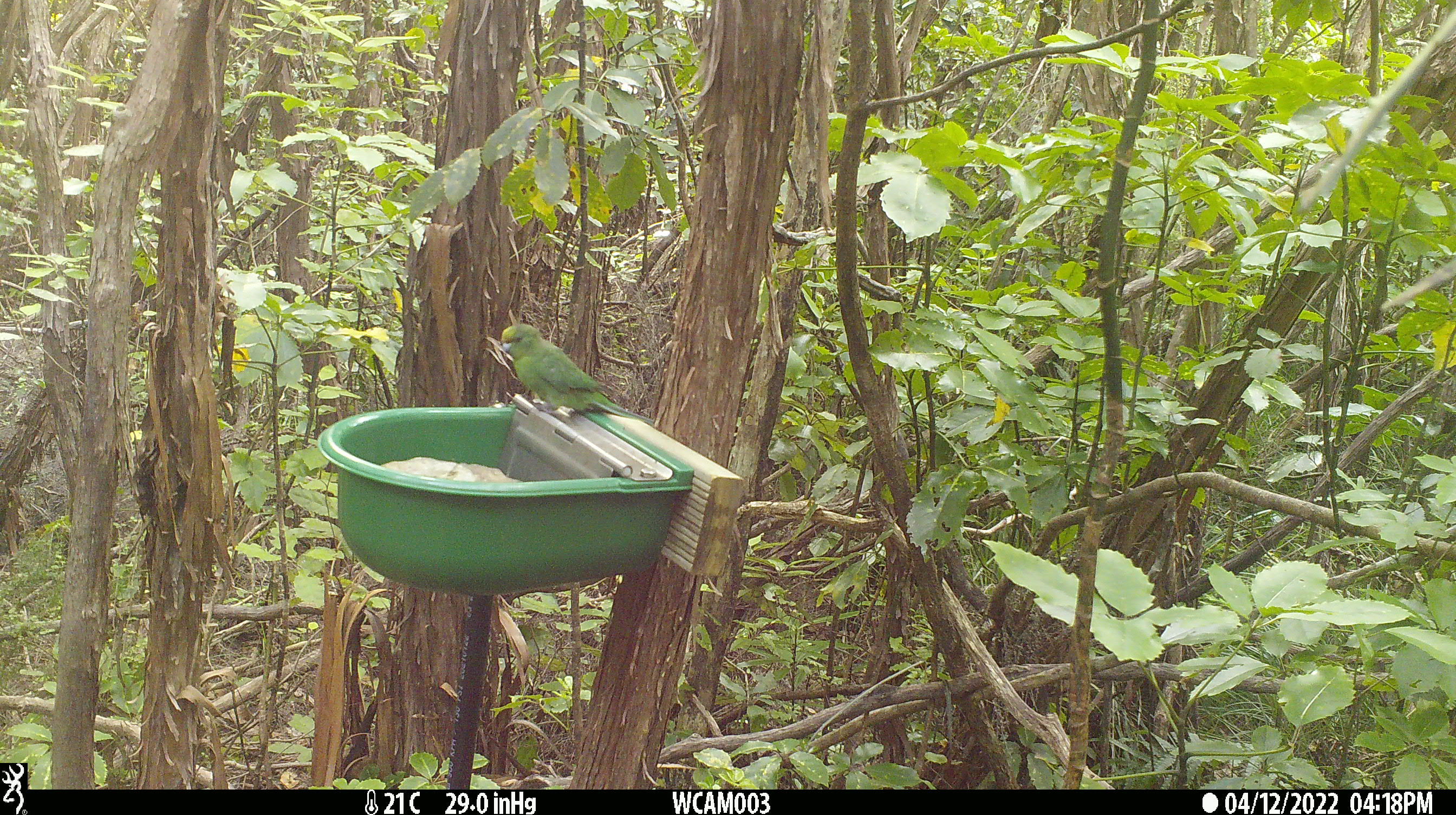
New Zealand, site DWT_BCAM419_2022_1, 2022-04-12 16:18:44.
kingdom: Animalia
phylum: Chordata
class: Aves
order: Psittaciformes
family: Psittaculidae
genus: Cyanoramphus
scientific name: Cyanoramphus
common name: parakeet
Parakeet (Cyanoramphus).